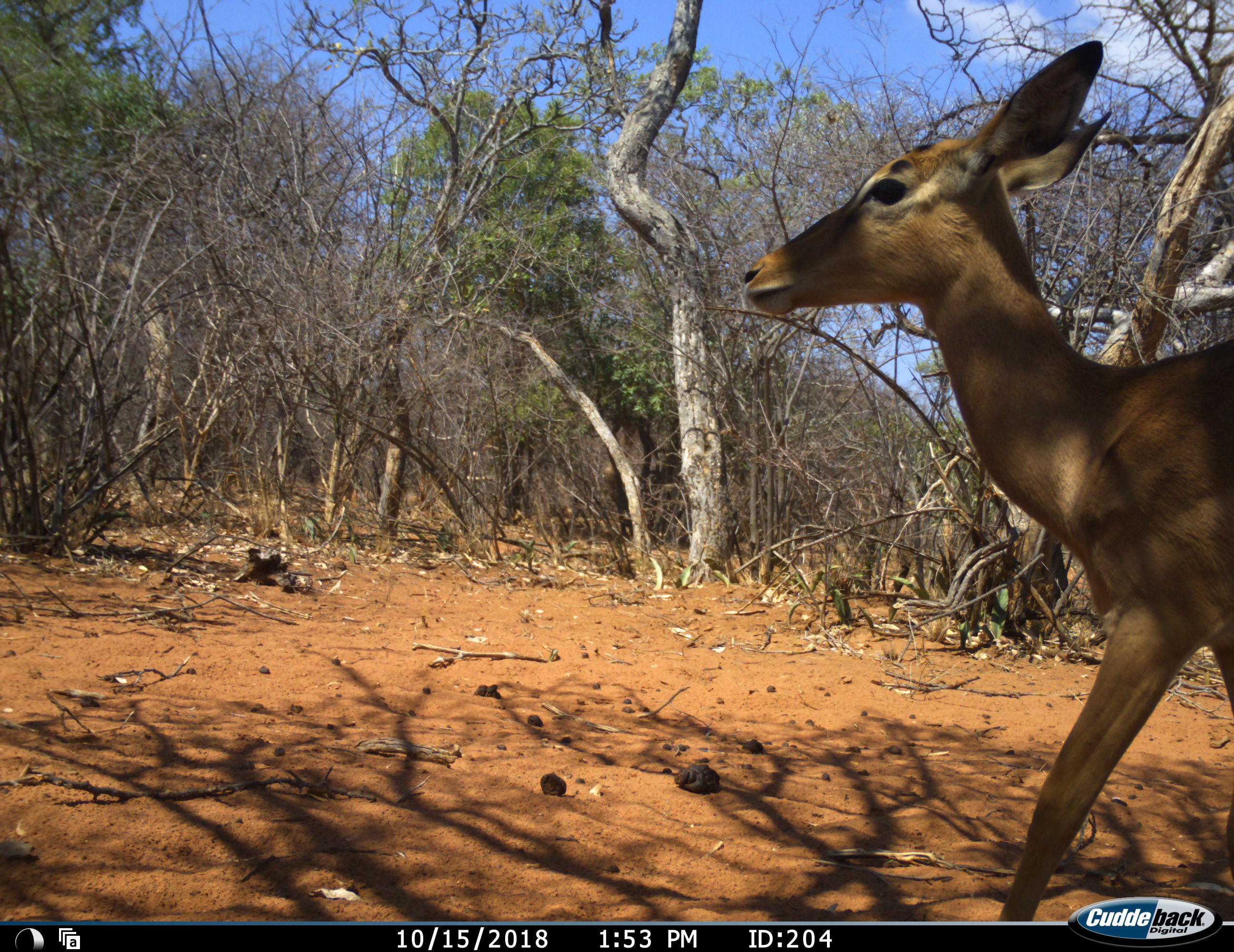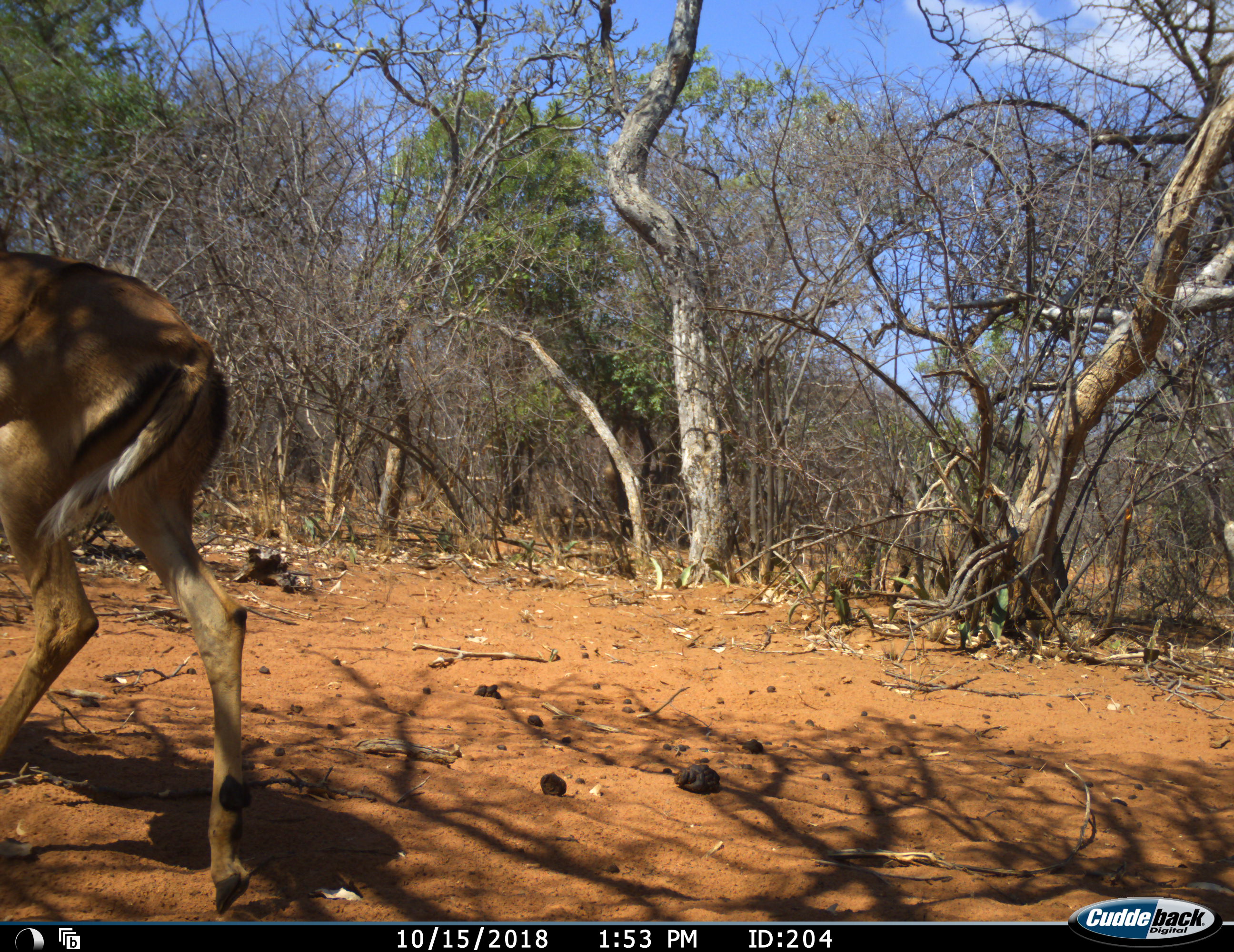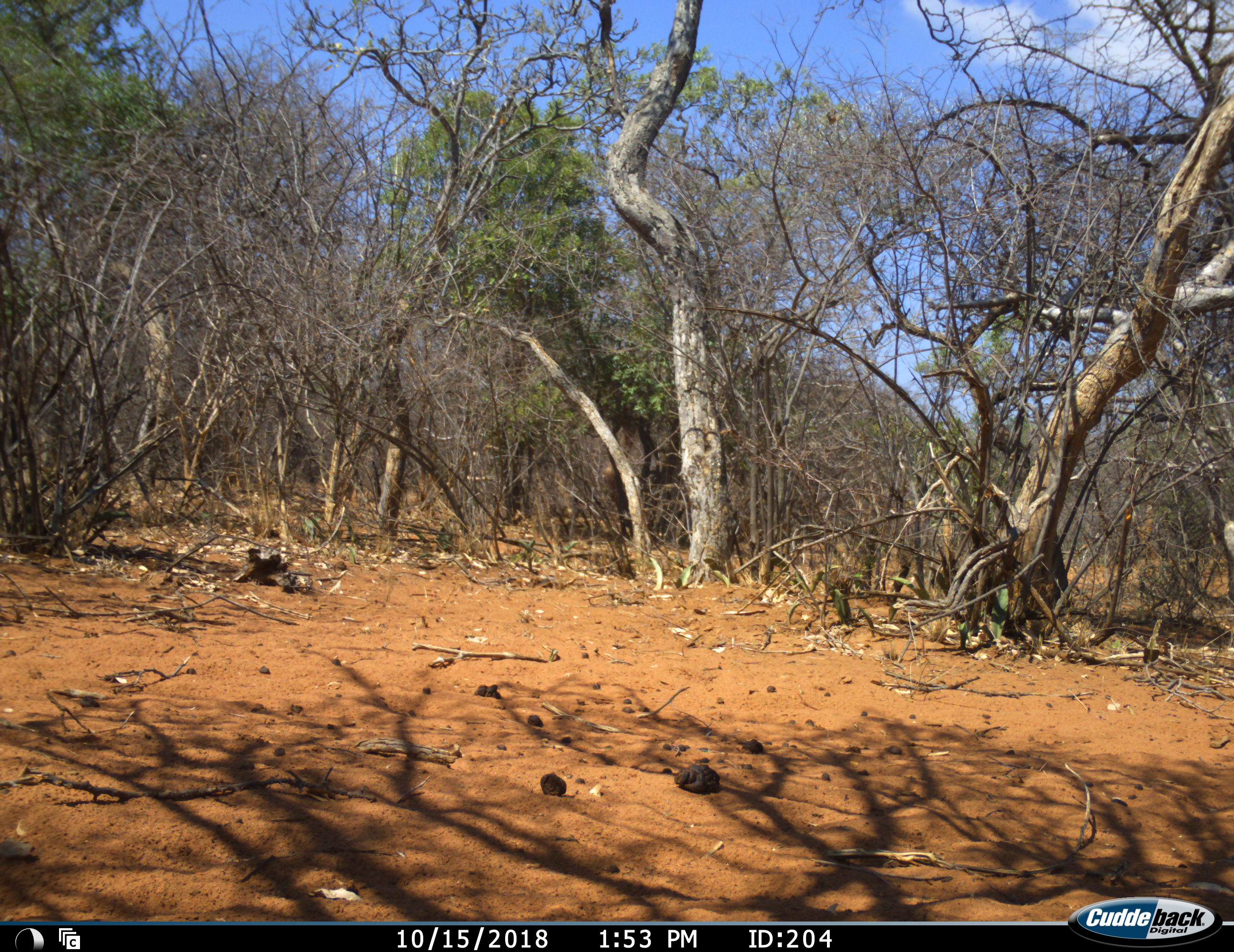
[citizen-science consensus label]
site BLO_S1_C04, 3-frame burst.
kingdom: Animalia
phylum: Chordata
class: Mammalia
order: Artiodactyla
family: Bovidae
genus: Aepyceros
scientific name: Aepyceros melampus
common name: impala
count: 1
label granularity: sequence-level